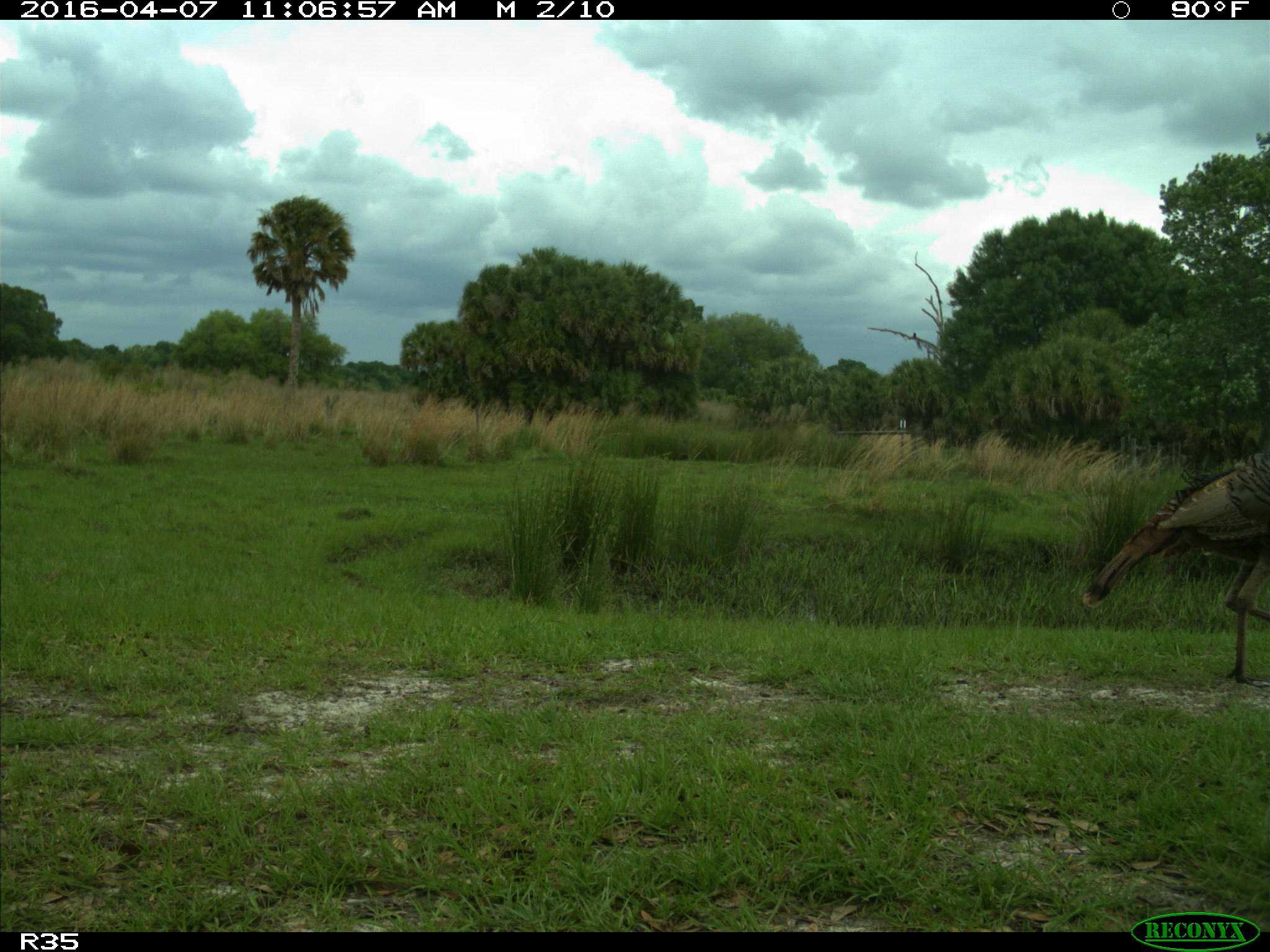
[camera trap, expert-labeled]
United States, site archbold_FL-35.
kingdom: Animalia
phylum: Chordata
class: Aves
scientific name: Aves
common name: birds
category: unidentified bird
Unidentified bird (birds) (Aves).